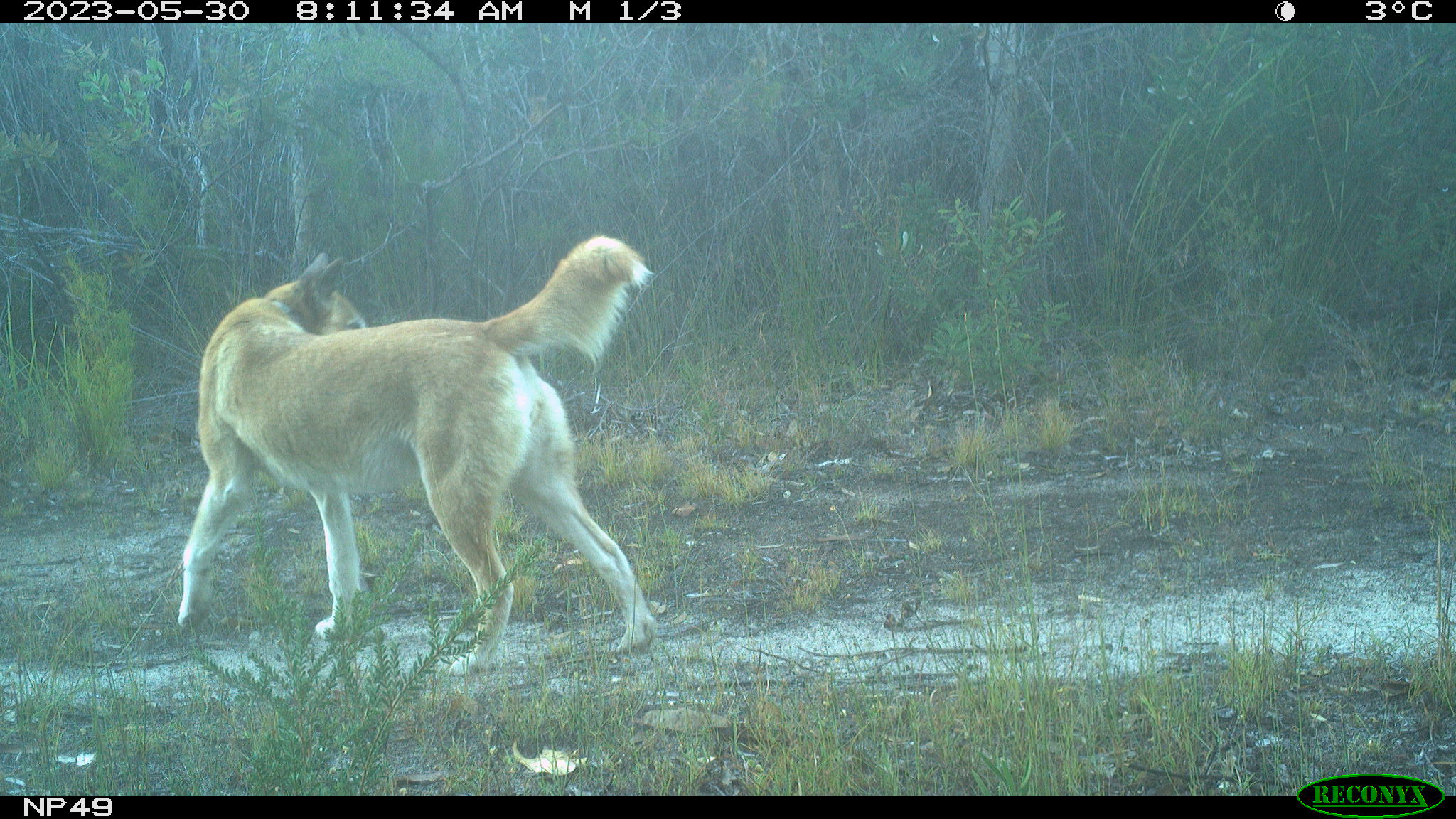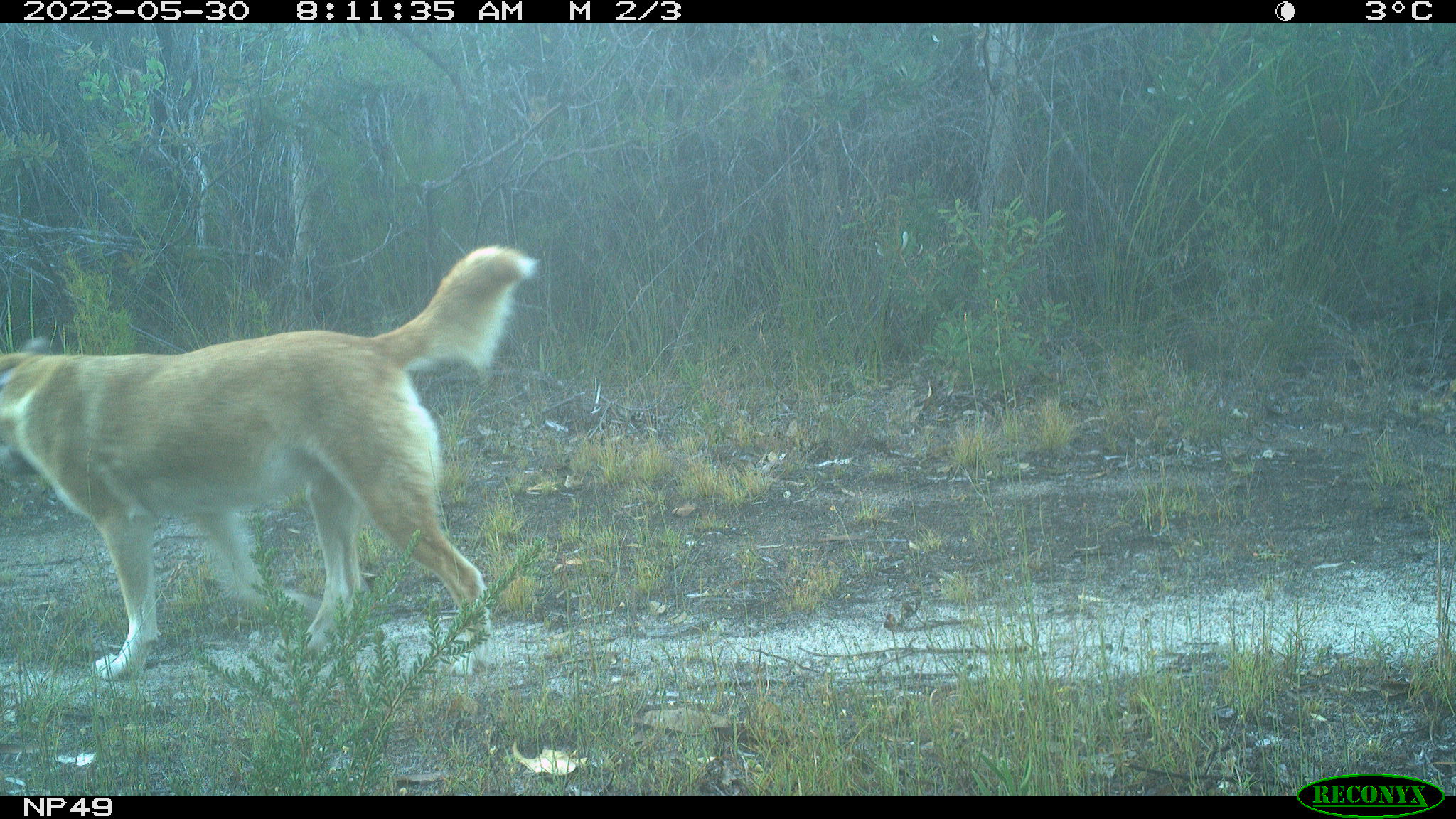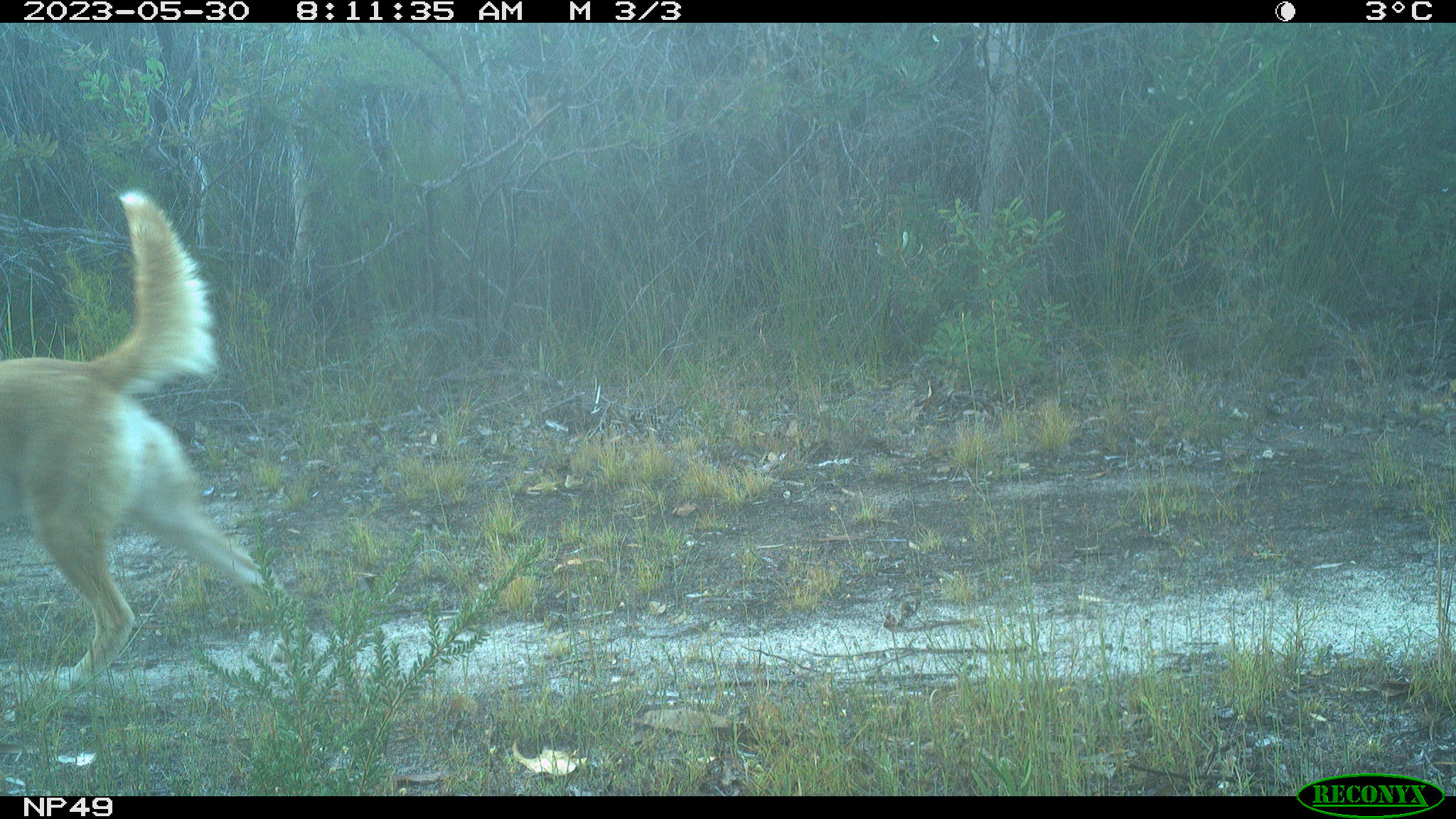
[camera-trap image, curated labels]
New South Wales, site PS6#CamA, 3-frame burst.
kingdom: Animalia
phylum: Chordata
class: Mammalia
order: Carnivora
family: Canidae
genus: Canis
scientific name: Canis familiaris dingo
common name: dingo